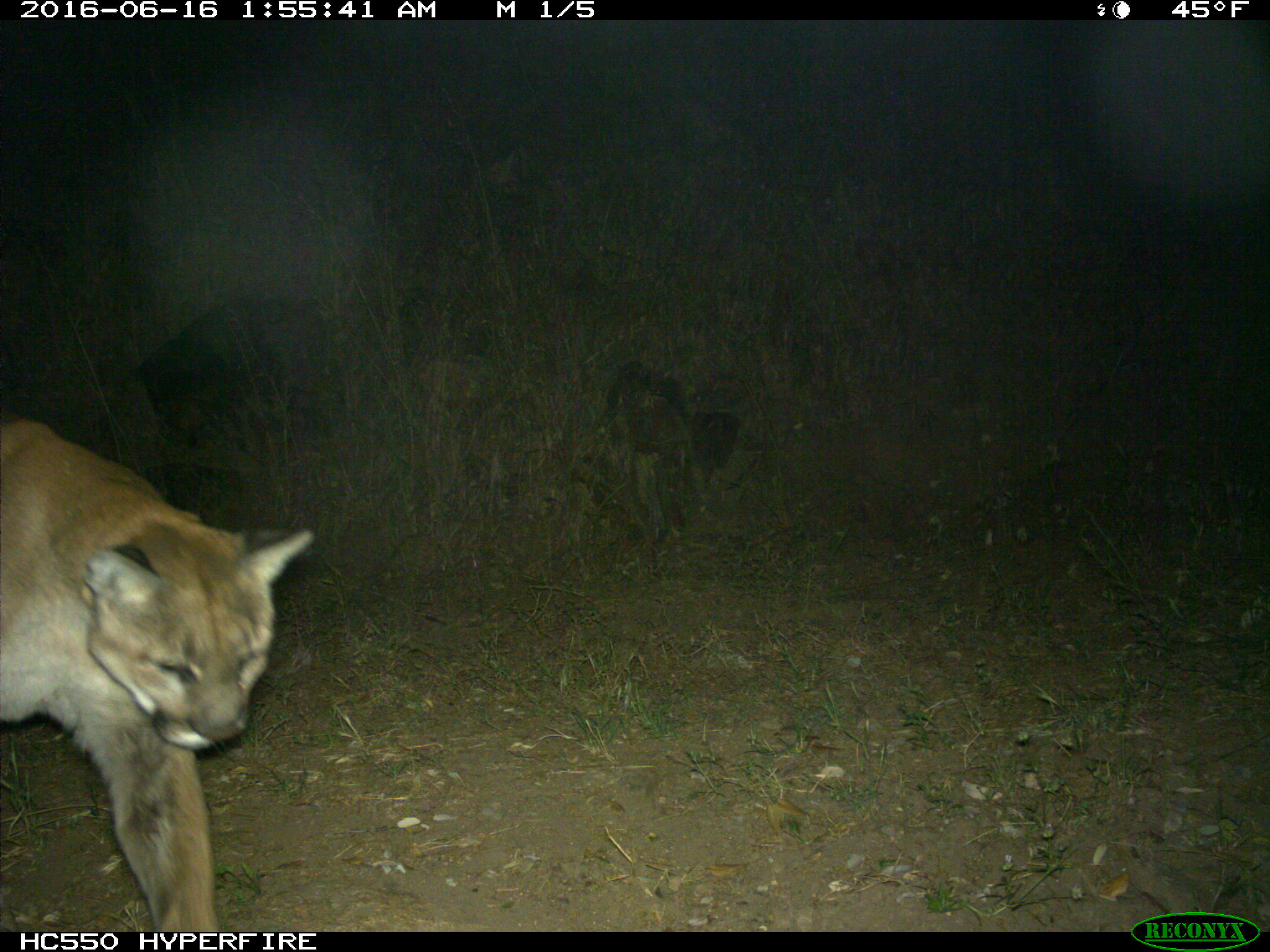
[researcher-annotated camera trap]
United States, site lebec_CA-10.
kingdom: Animalia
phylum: Chordata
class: Mammalia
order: Carnivora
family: Felidae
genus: Puma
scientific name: Puma concolor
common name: mountain lion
Puma concolor (mountain lion).